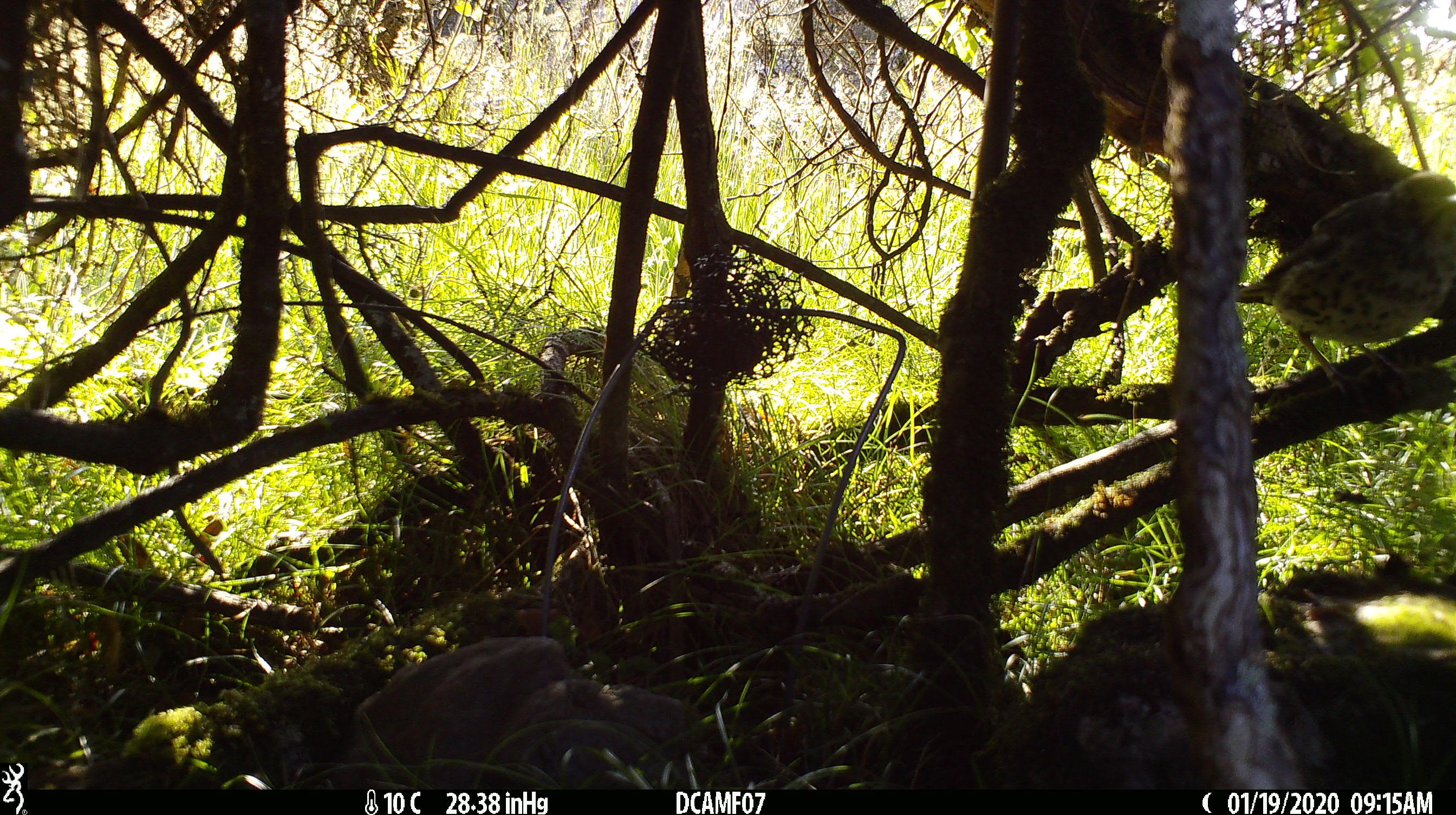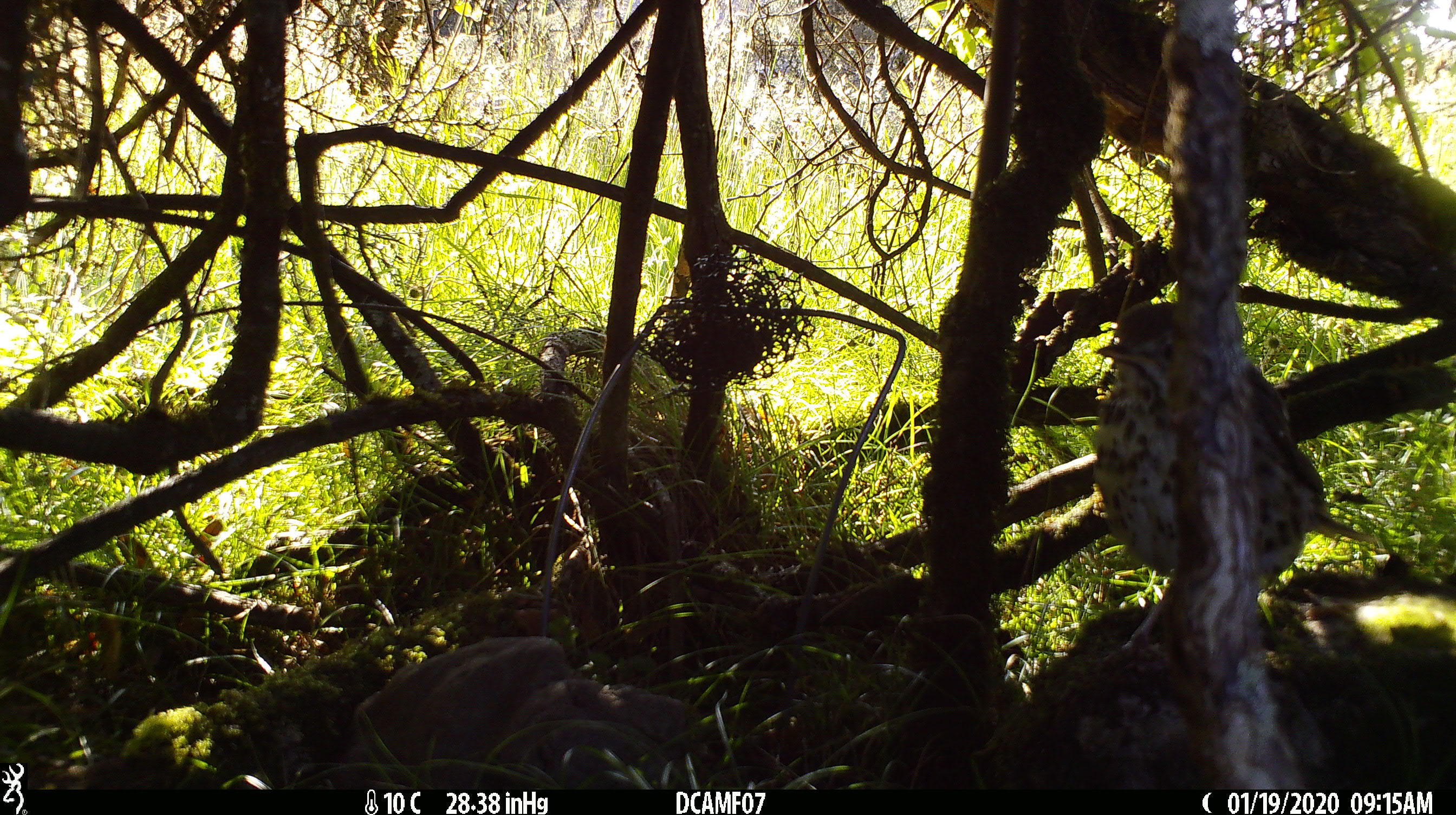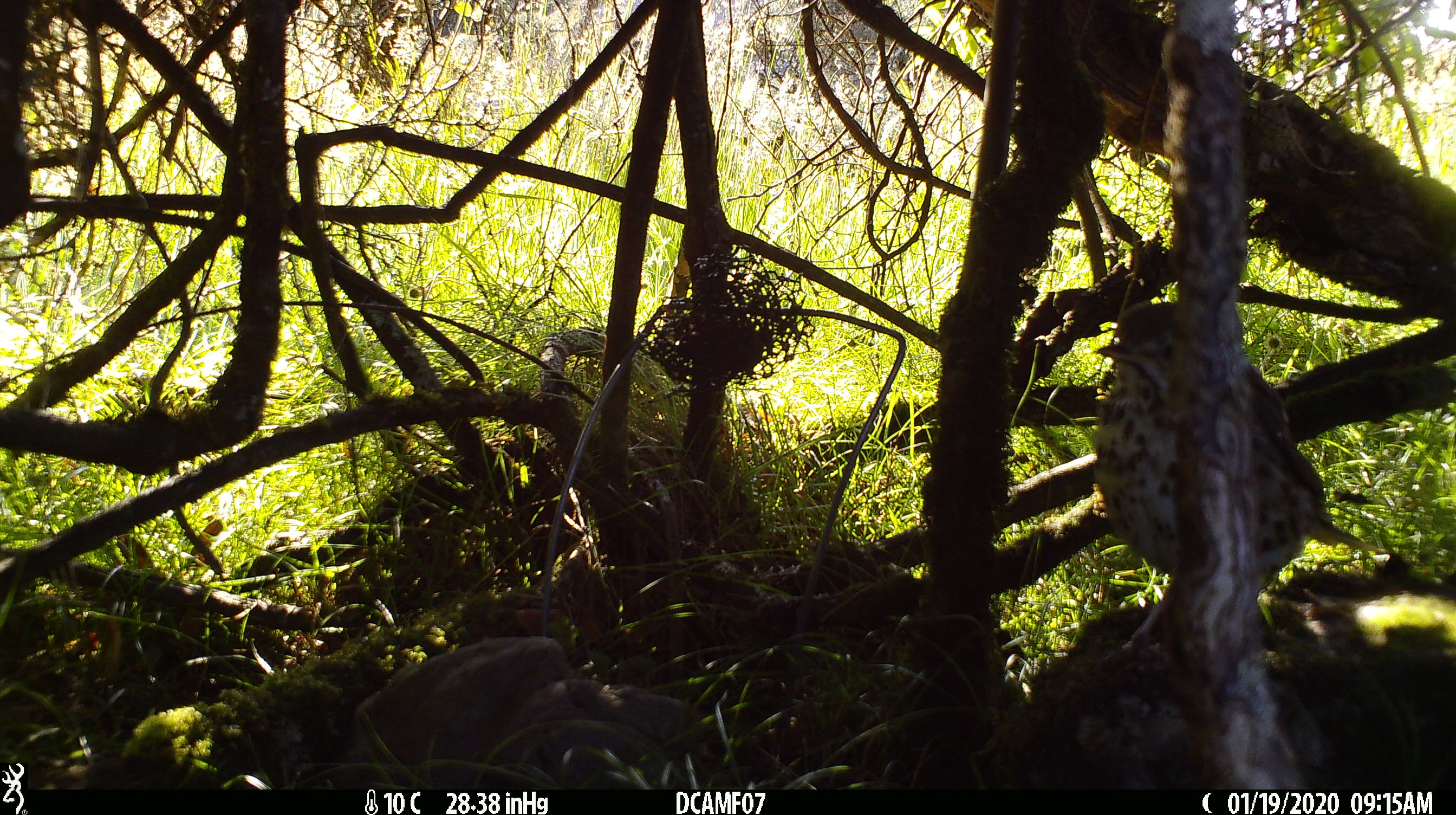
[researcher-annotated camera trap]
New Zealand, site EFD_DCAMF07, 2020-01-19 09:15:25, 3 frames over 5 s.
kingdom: Animalia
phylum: Chordata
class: Aves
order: Passeriformes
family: Turdidae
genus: Turdus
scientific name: Turdus philomelos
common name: song thrush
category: thrush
Thrush (song thrush) (Turdus philomelos).